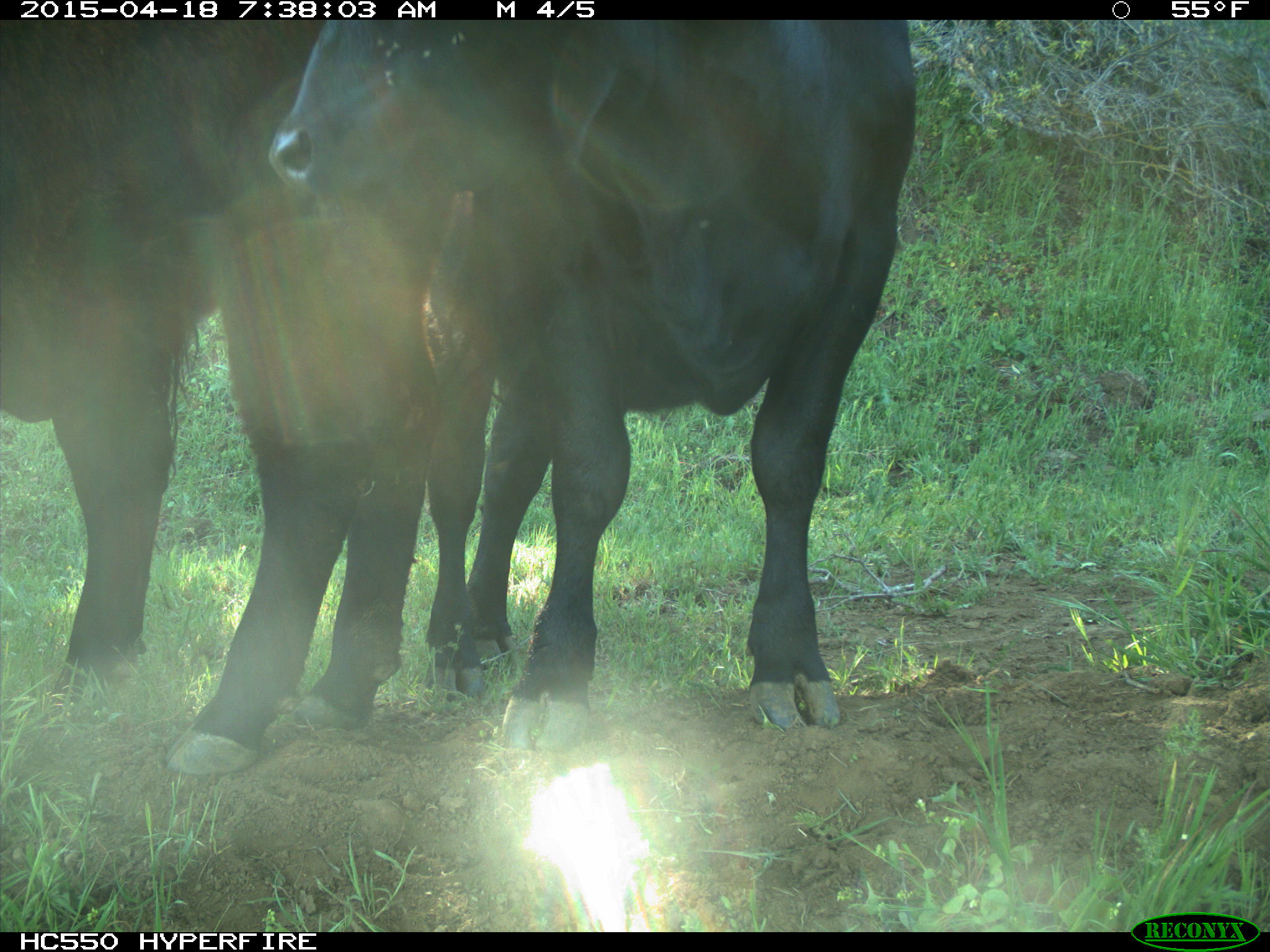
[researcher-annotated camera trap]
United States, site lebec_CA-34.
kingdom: Animalia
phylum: Chordata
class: Mammalia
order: Artiodactyla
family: Bovidae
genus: Bos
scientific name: Bos taurus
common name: domestic cow